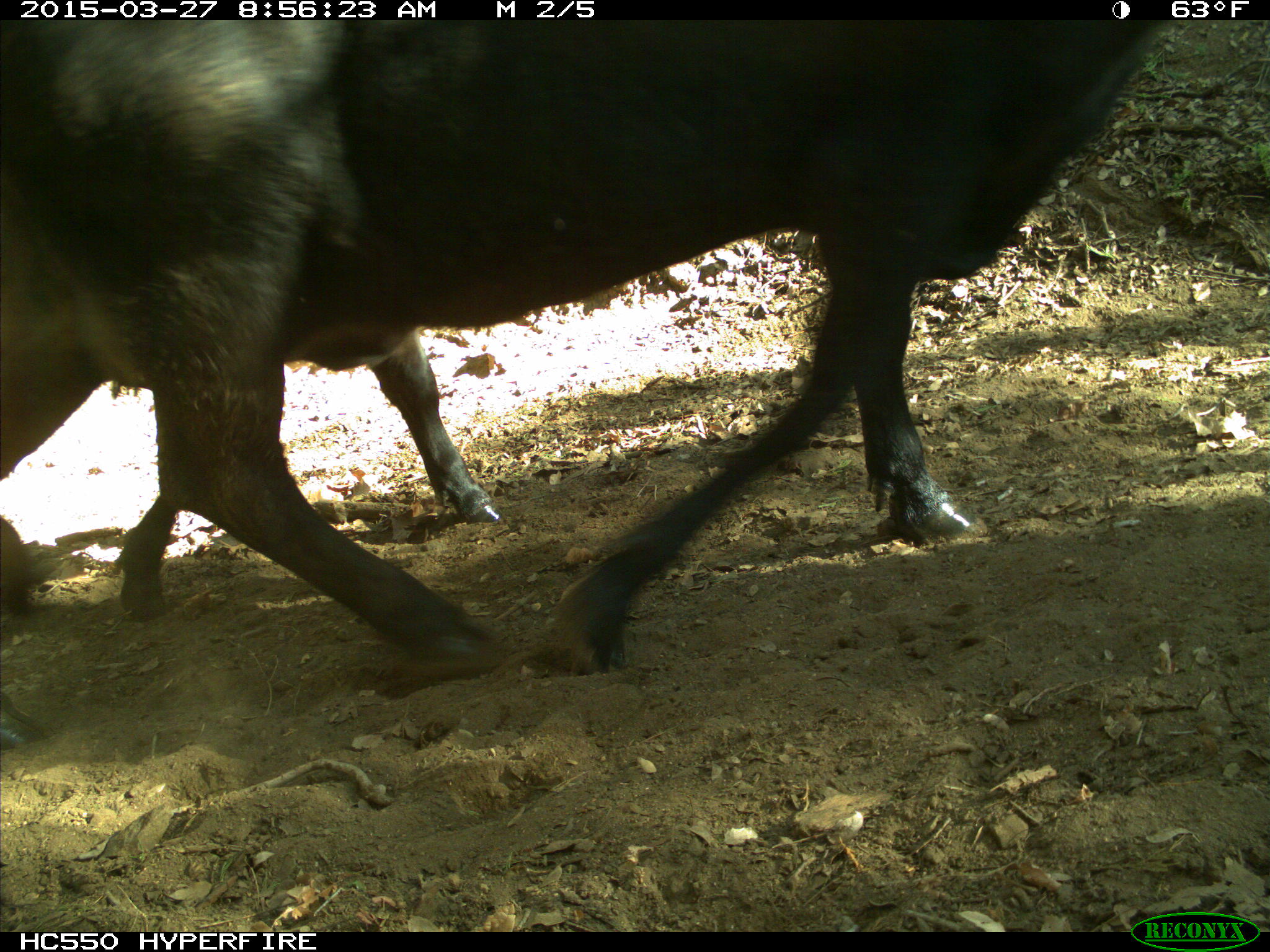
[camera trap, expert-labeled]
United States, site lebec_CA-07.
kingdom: Animalia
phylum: Chordata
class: Mammalia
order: Artiodactyla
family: Bovidae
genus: Bos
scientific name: Bos taurus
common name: domestic cow